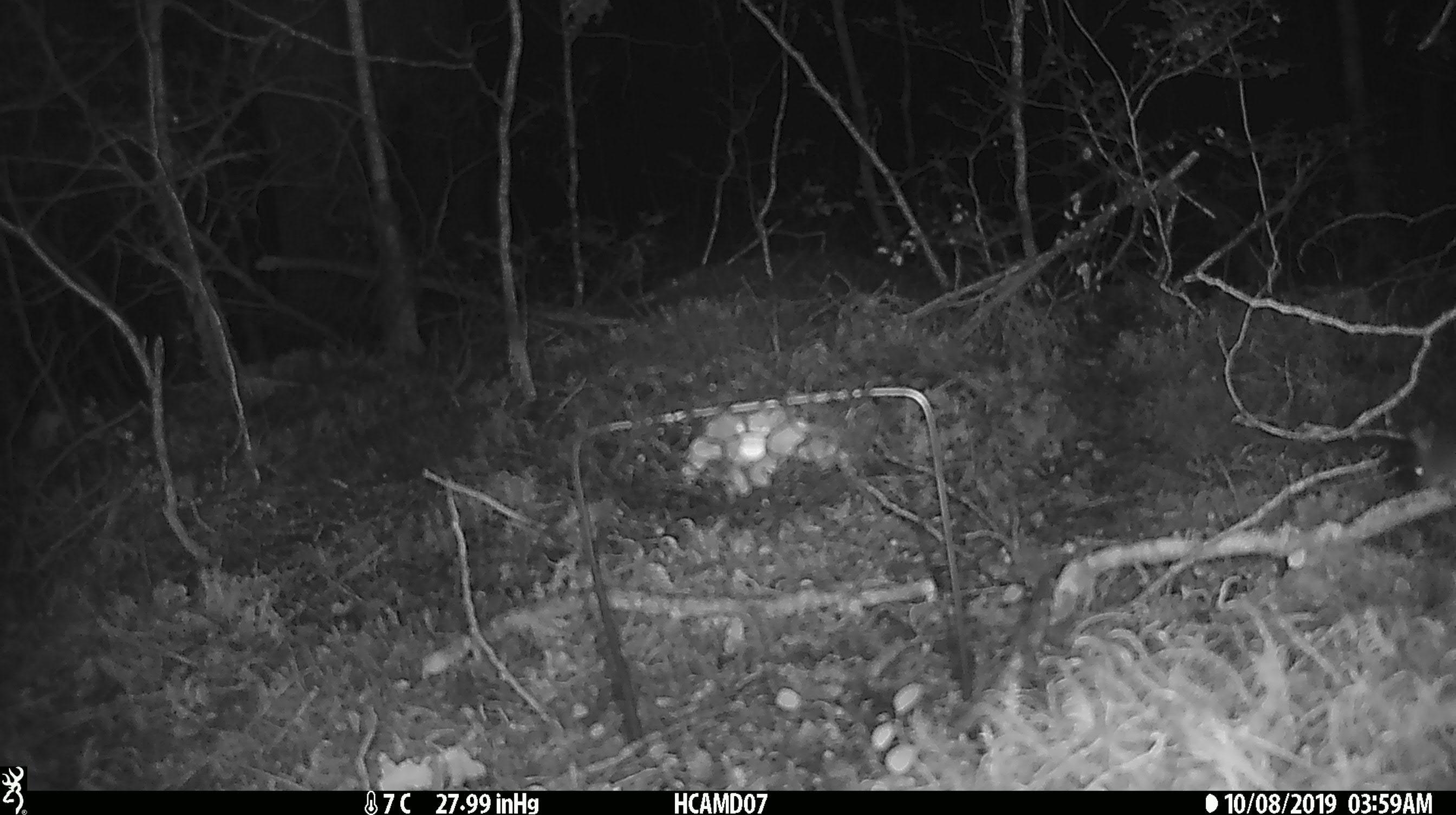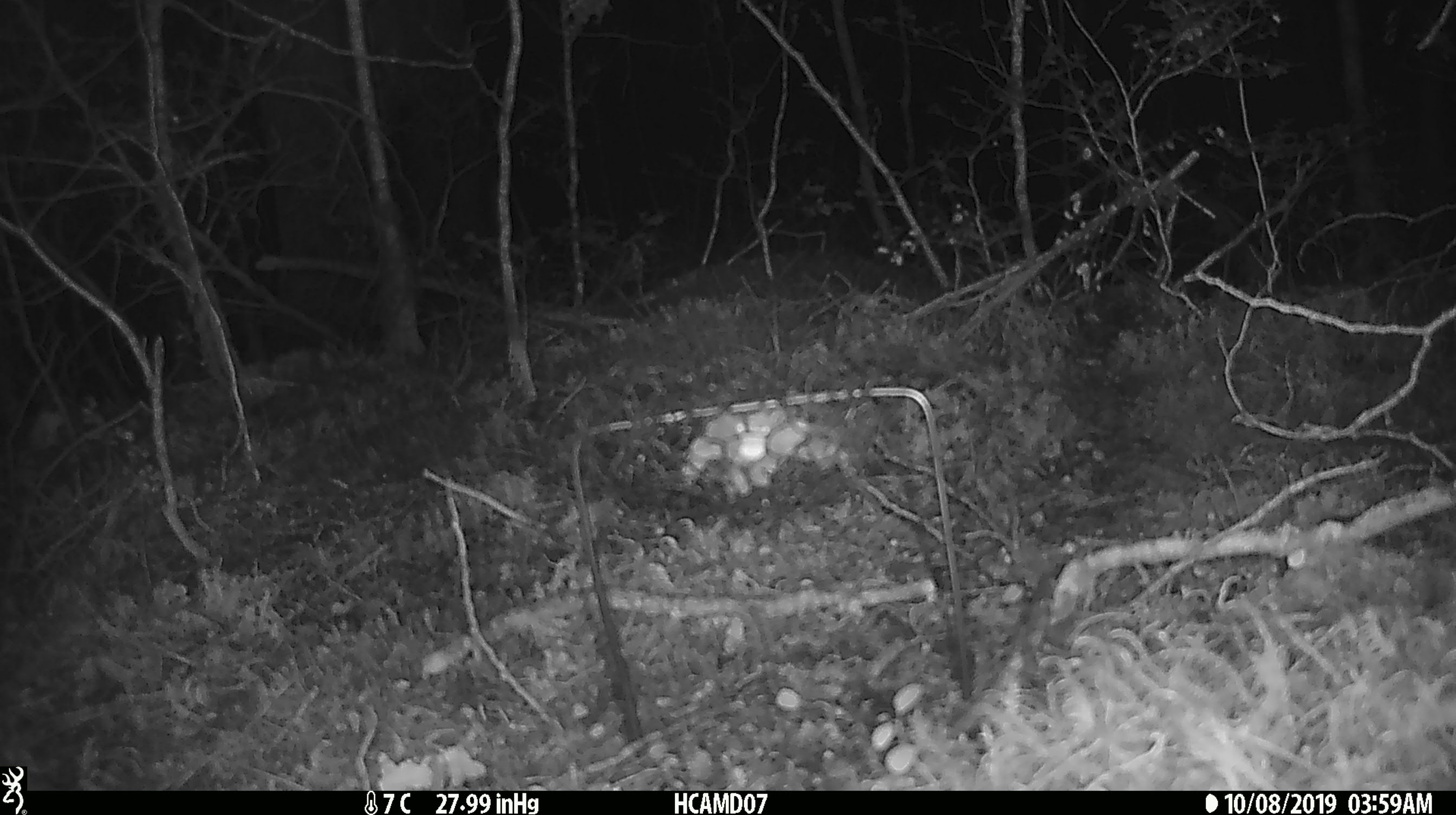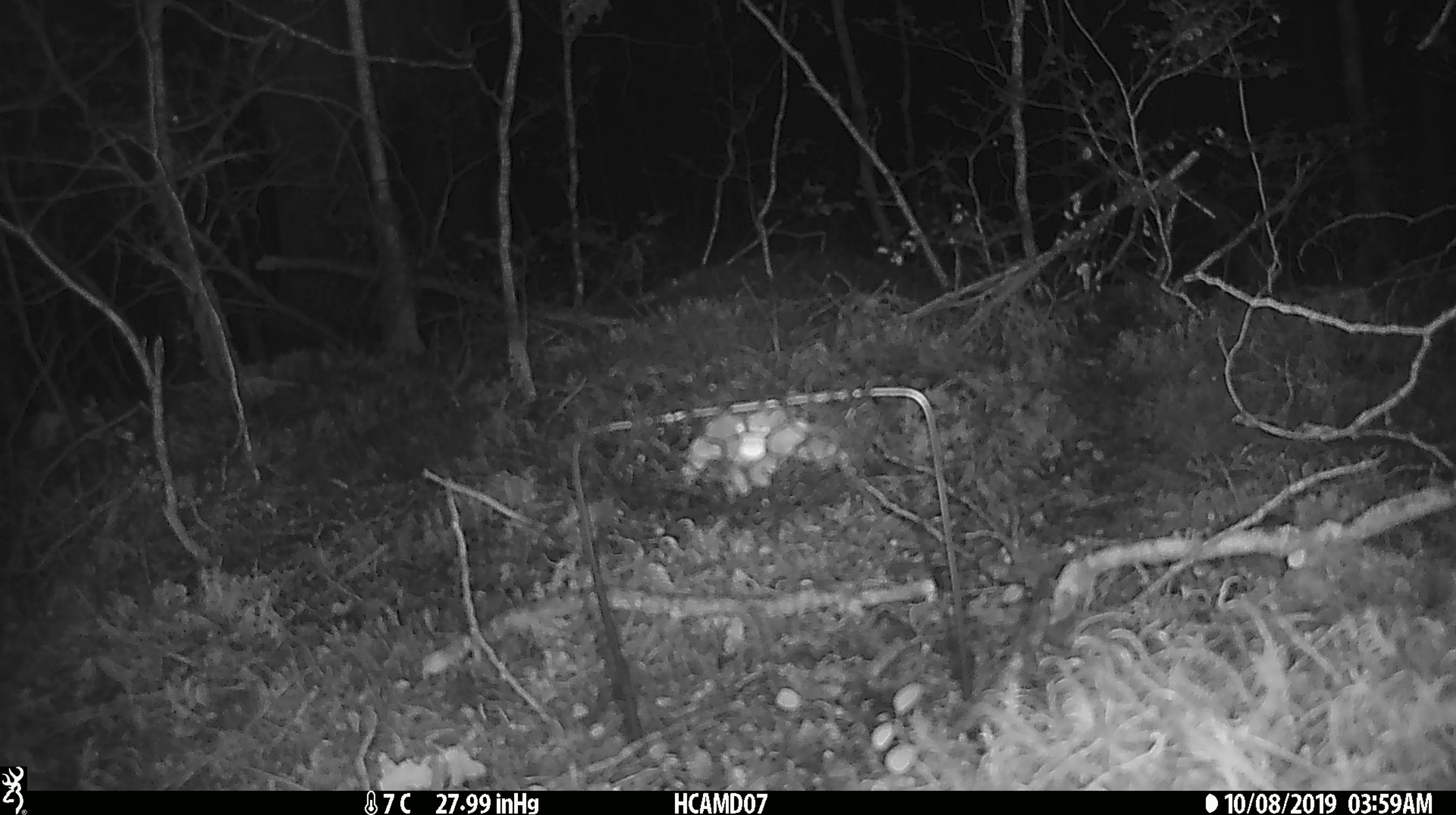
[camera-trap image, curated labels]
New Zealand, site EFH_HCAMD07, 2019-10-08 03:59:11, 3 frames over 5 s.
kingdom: Animalia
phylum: Chordata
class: Mammalia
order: Rodentia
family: Muridae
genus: Mus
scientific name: Mus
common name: mouse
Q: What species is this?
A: Mouse (Mus).